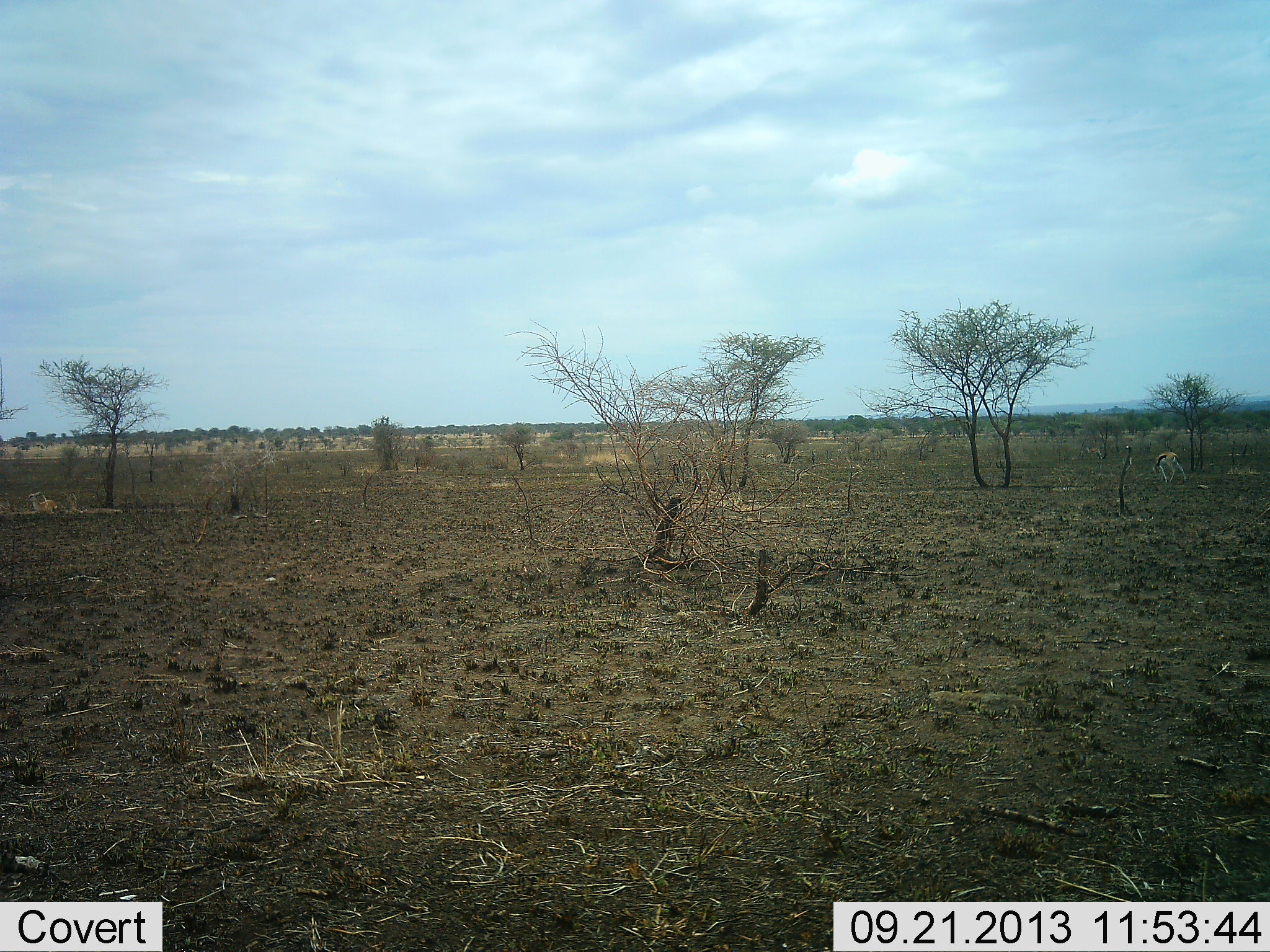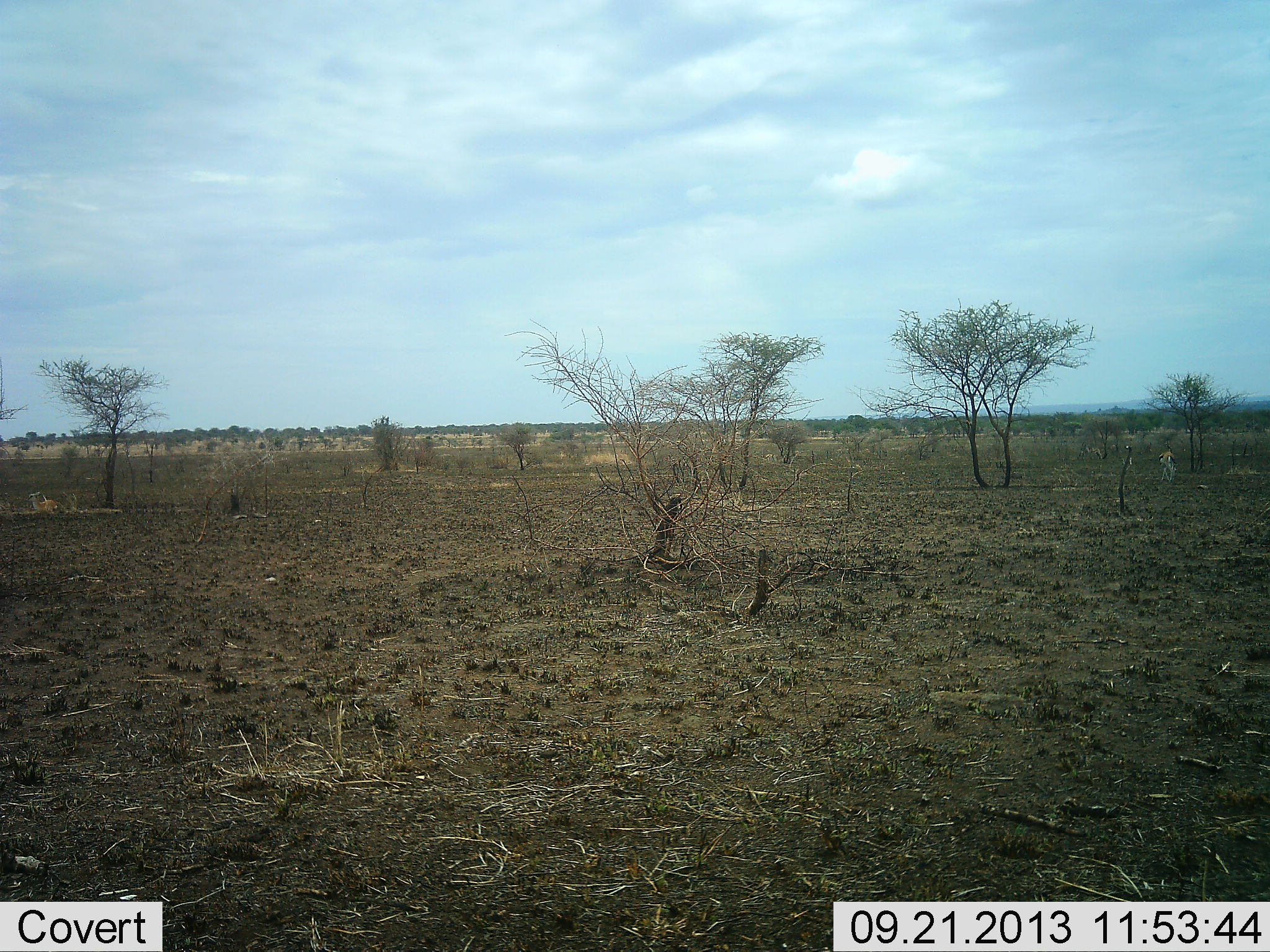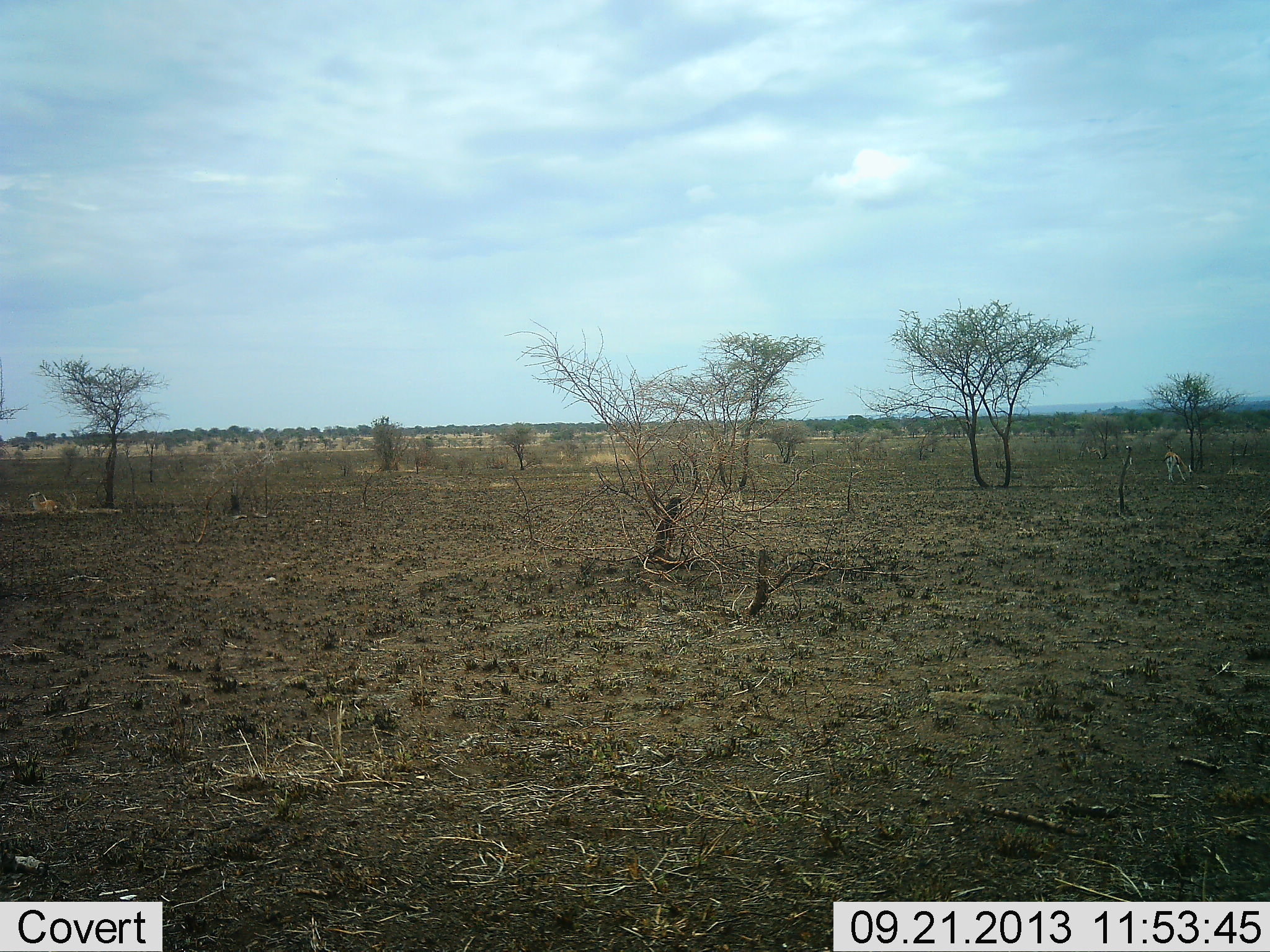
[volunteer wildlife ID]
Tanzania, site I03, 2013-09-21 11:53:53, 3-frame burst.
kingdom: Animalia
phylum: Chordata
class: Mammalia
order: Artiodactyla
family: Bovidae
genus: Eudorcas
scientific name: Eudorcas thomsonii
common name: thomson's gazelle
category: gazellethomsons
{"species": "gazellethomsons (thomson's gazelle) (Eudorcas thomsonii)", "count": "1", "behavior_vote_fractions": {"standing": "26%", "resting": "4%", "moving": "26%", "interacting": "0%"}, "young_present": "0%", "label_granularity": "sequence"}